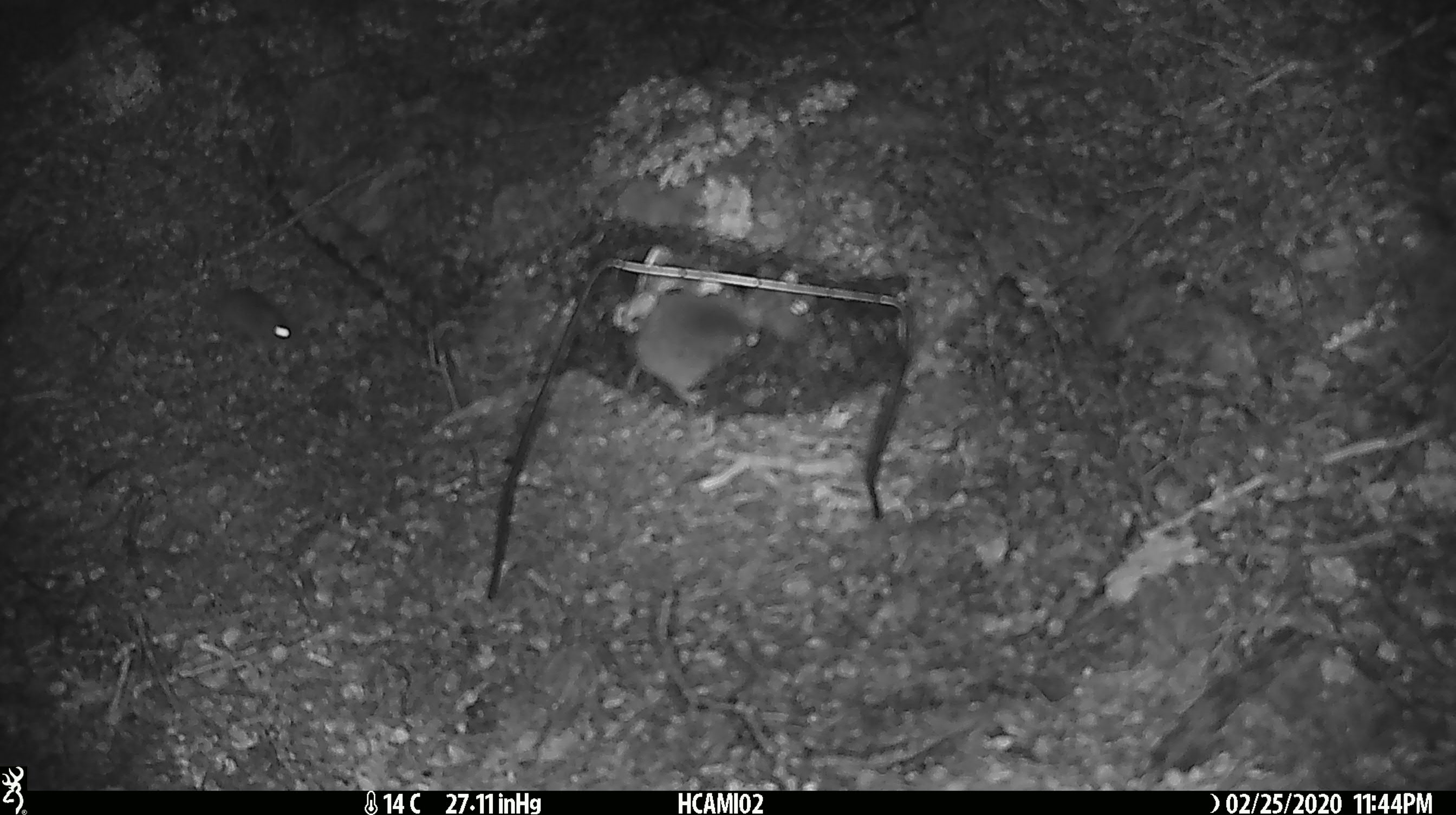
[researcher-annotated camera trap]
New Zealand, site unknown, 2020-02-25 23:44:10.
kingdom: Animalia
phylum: Chordata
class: Mammalia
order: Rodentia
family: Muridae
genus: Mus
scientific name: Mus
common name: mouse